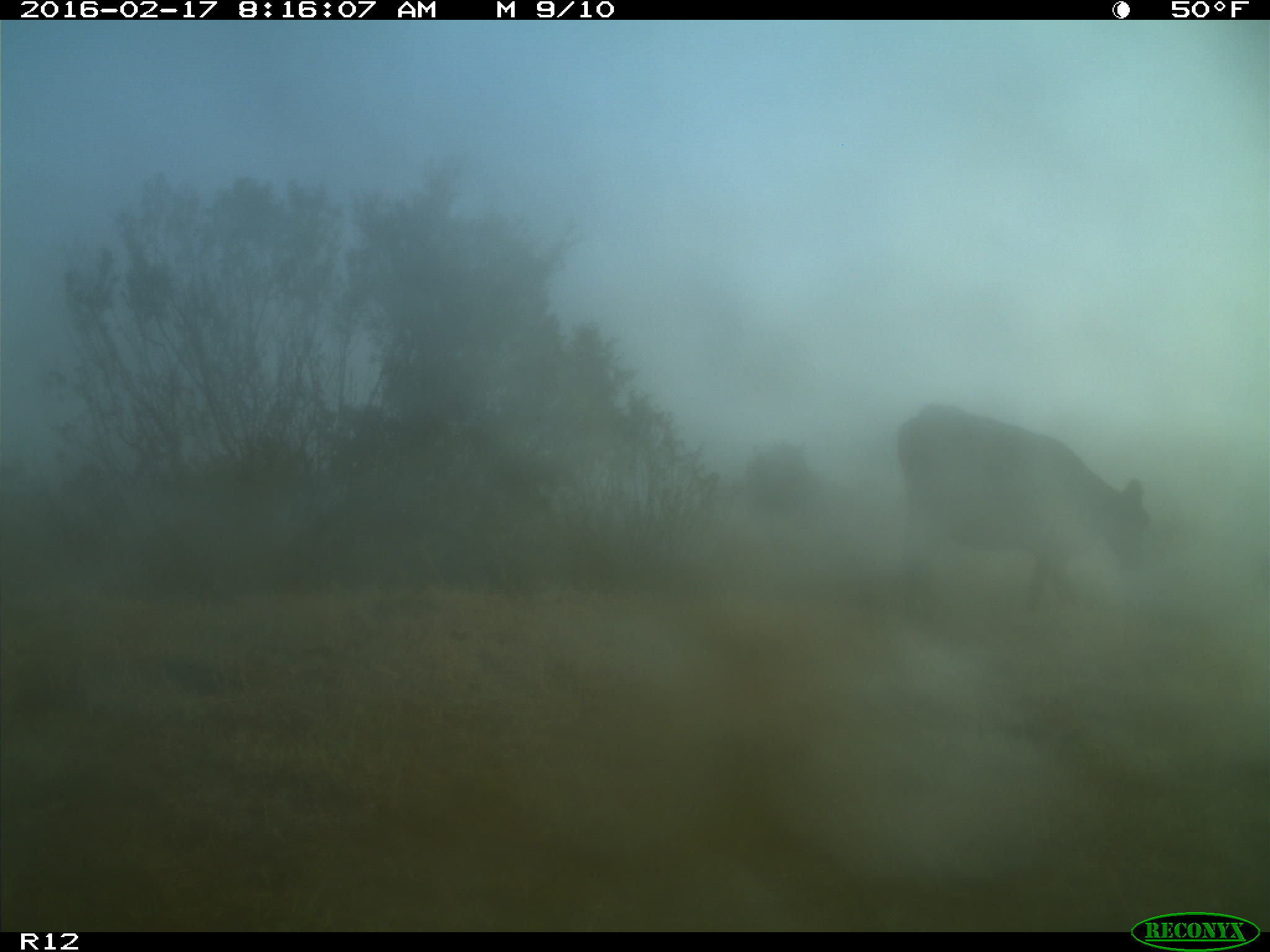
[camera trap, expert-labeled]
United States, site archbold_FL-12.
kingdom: Animalia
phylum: Chordata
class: Mammalia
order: Artiodactyla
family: Bovidae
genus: Bos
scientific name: Bos taurus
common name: domestic cow